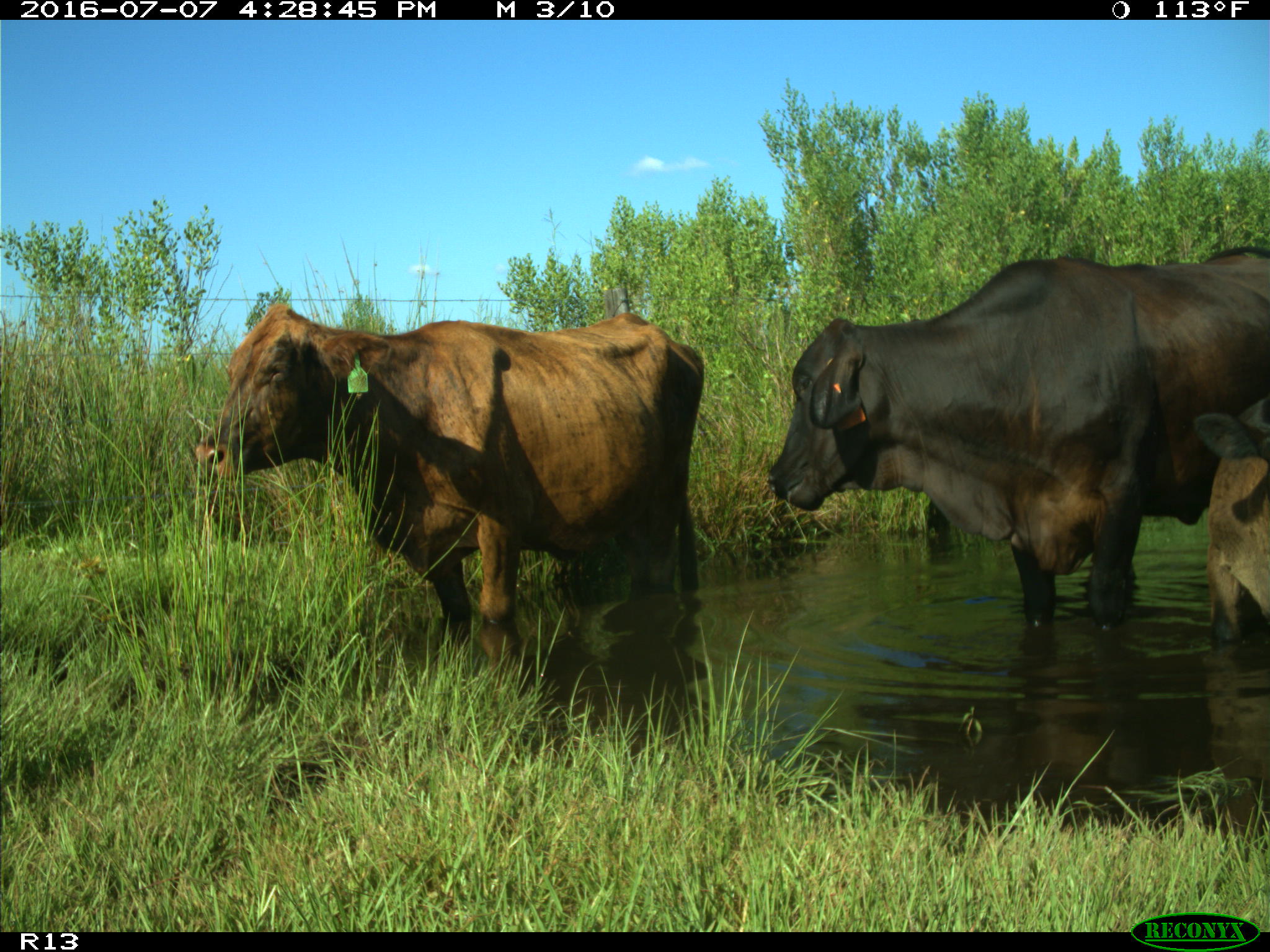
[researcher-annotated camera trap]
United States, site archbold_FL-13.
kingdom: Animalia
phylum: Chordata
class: Mammalia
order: Artiodactyla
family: Bovidae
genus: Bos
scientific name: Bos taurus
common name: domestic cow